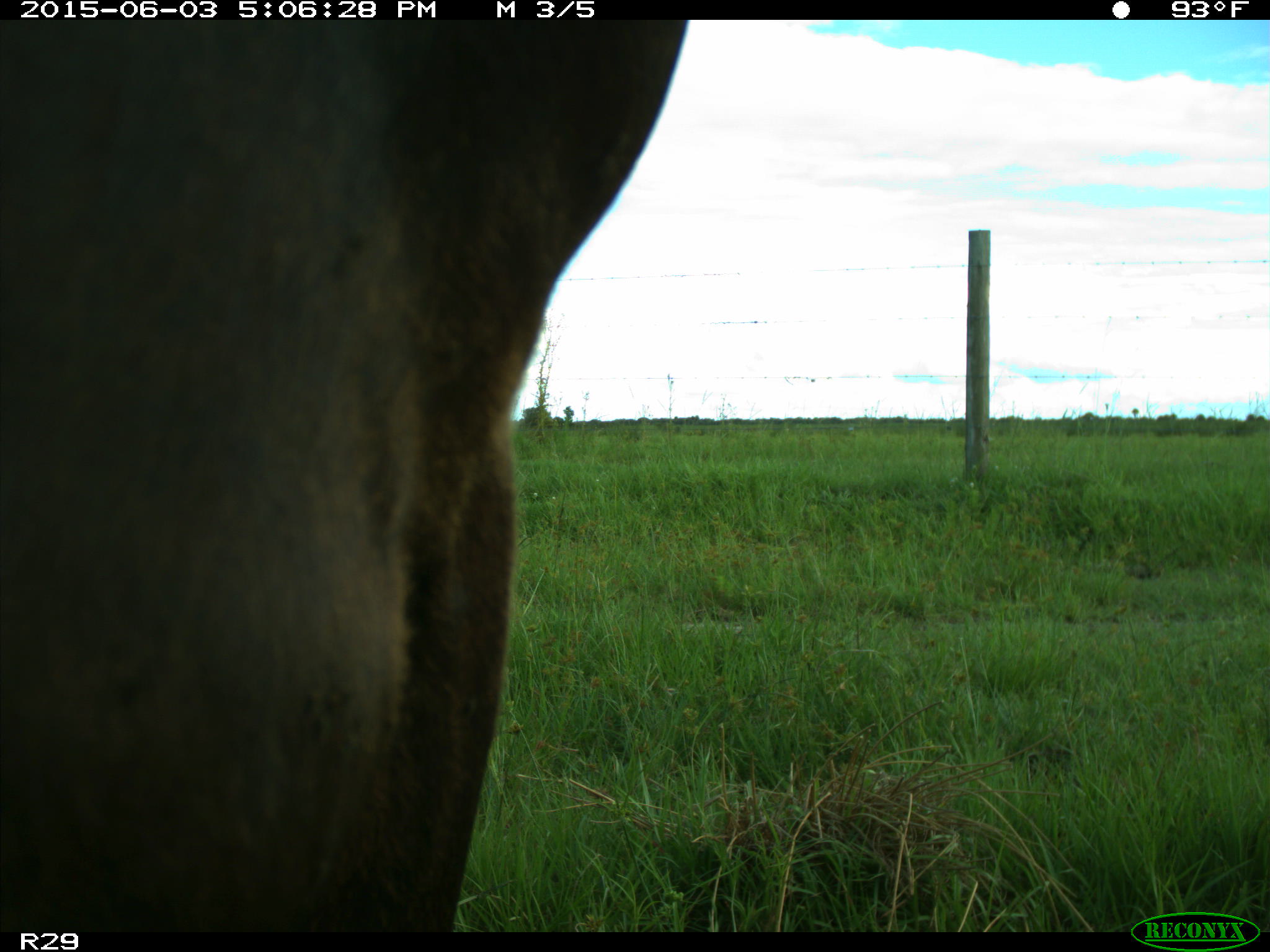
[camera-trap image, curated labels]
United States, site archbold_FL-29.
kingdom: Animalia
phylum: Chordata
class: Mammalia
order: Artiodactyla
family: Bovidae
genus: Bos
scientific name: Bos taurus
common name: domestic cow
Bos taurus (domestic cow).